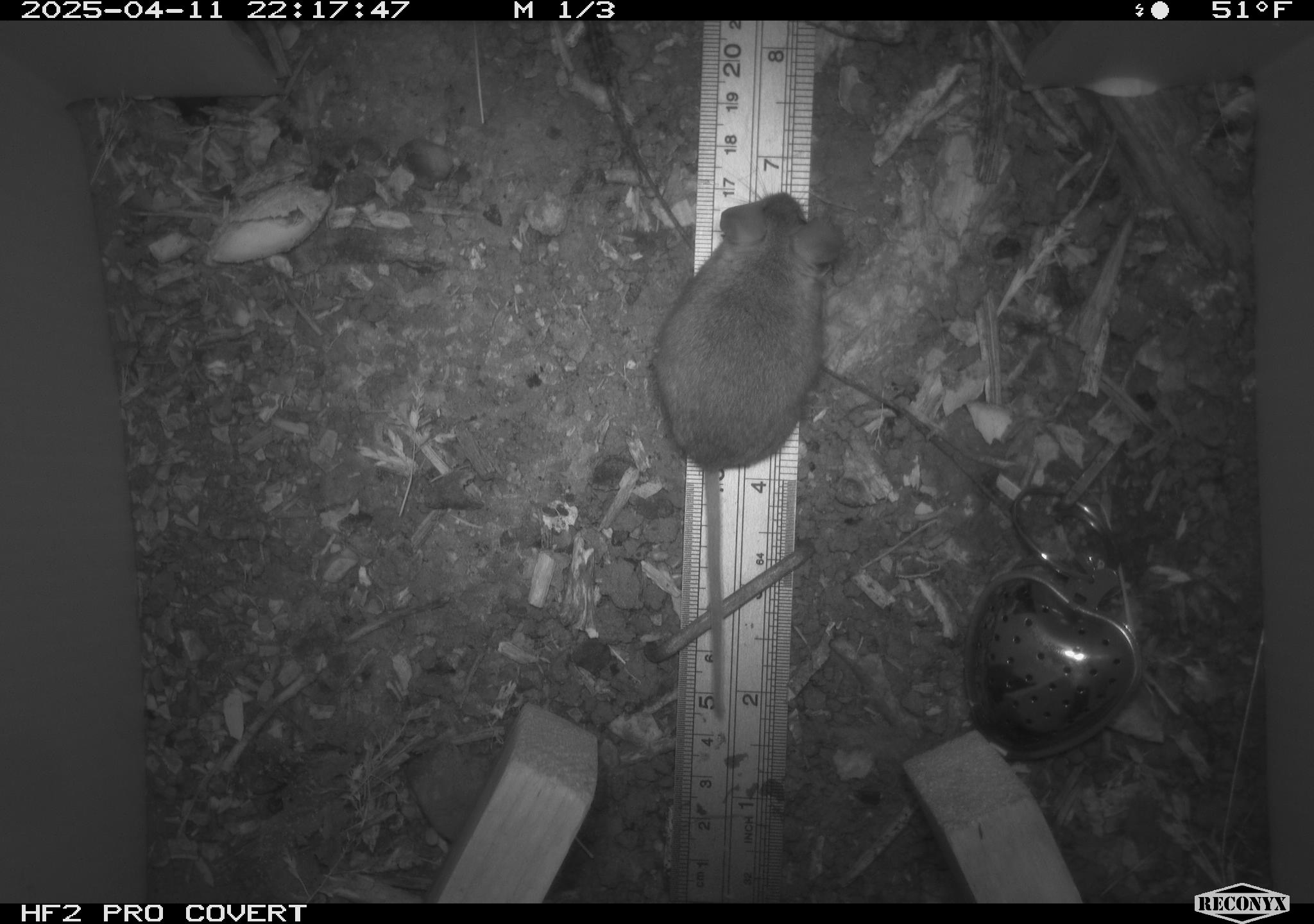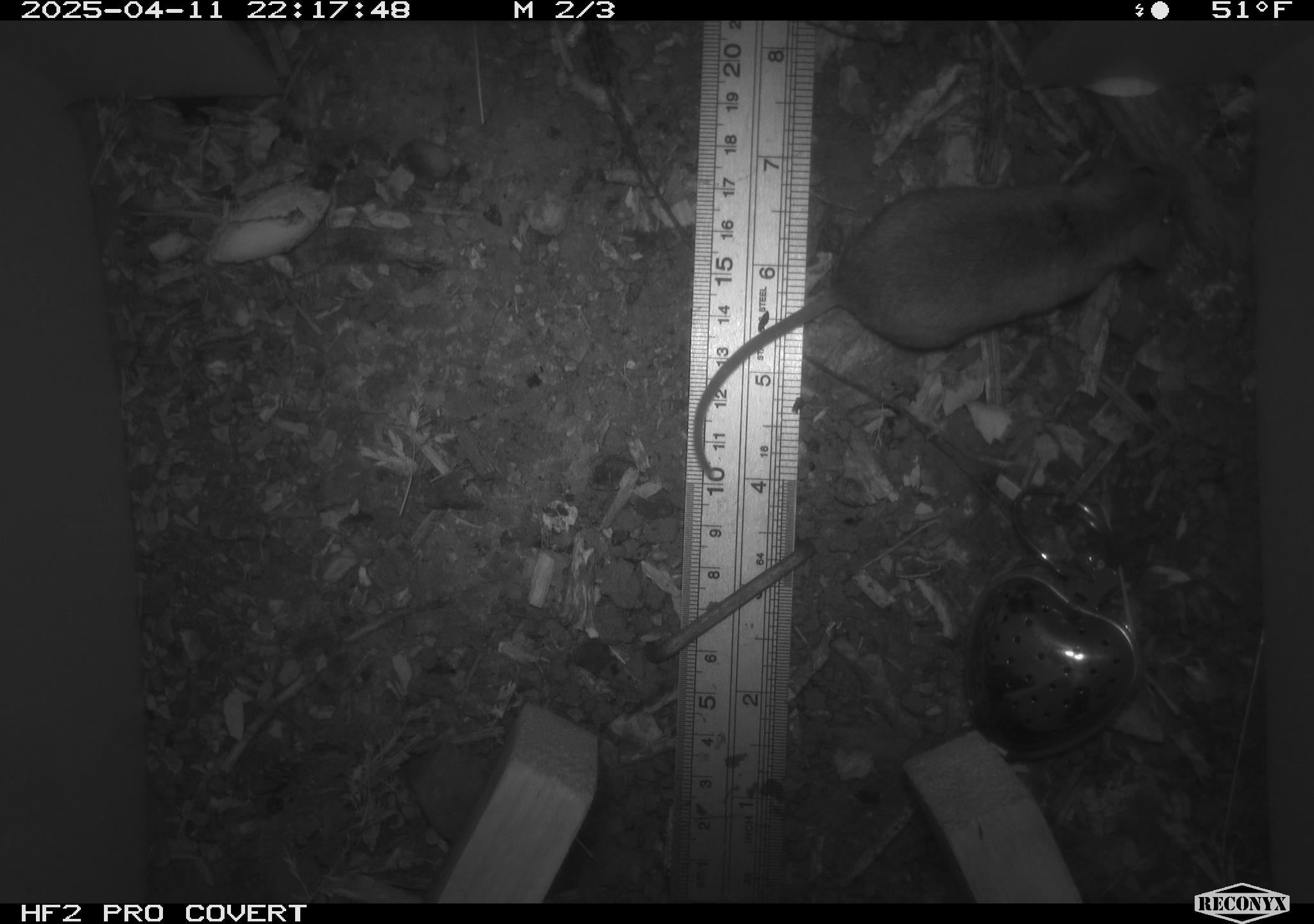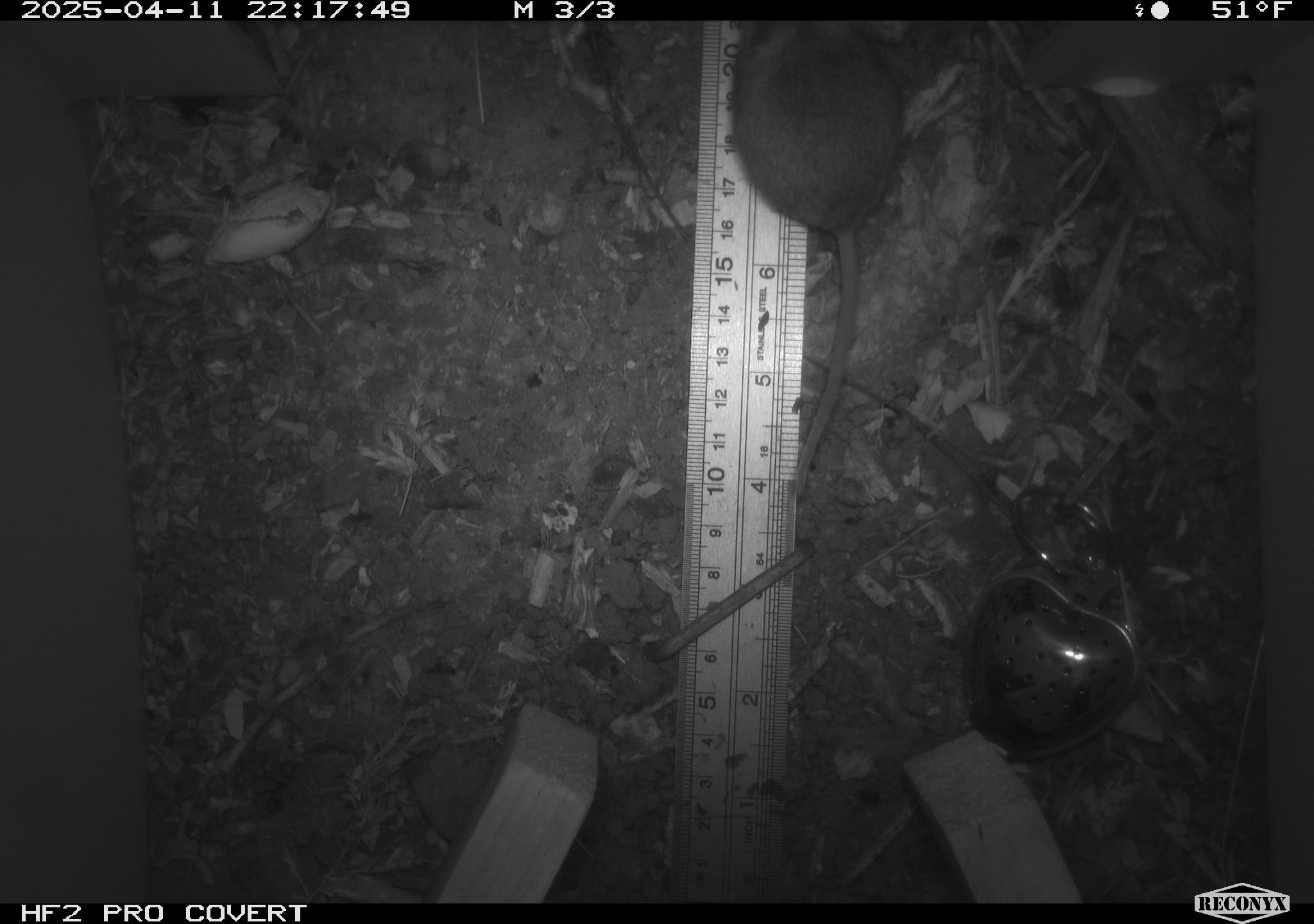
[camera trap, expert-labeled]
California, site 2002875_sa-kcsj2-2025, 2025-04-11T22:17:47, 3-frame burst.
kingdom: Animalia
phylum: Chordata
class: Mammalia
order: Rodentia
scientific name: Rodentia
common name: rodent